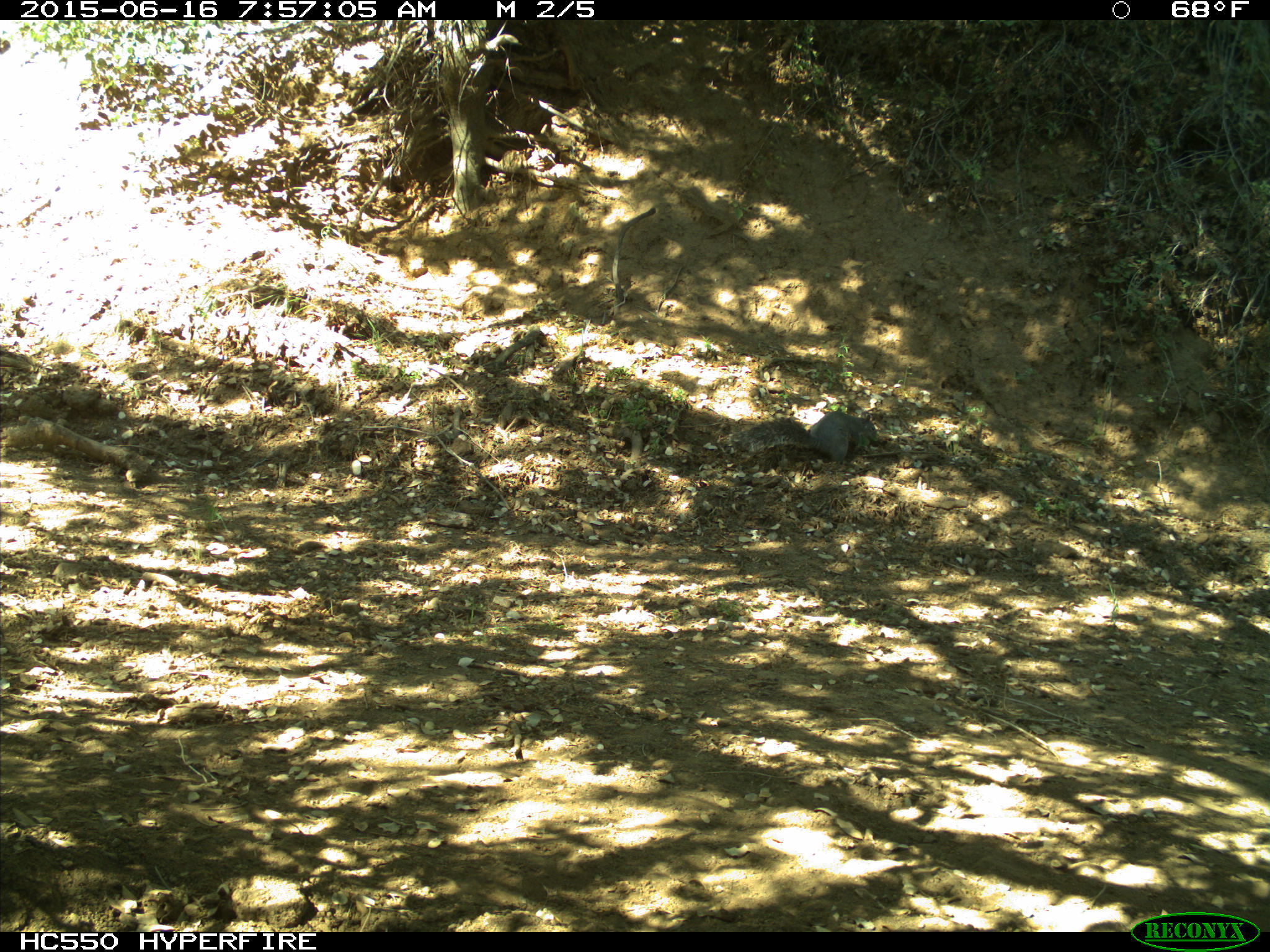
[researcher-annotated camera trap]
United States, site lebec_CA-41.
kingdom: Animalia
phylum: Chordata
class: Mammalia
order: Rodentia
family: Sciuridae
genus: Sciurus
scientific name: Sciurus carolinensis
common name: eastern gray squirrel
Sciurus carolinensis (eastern gray squirrel).